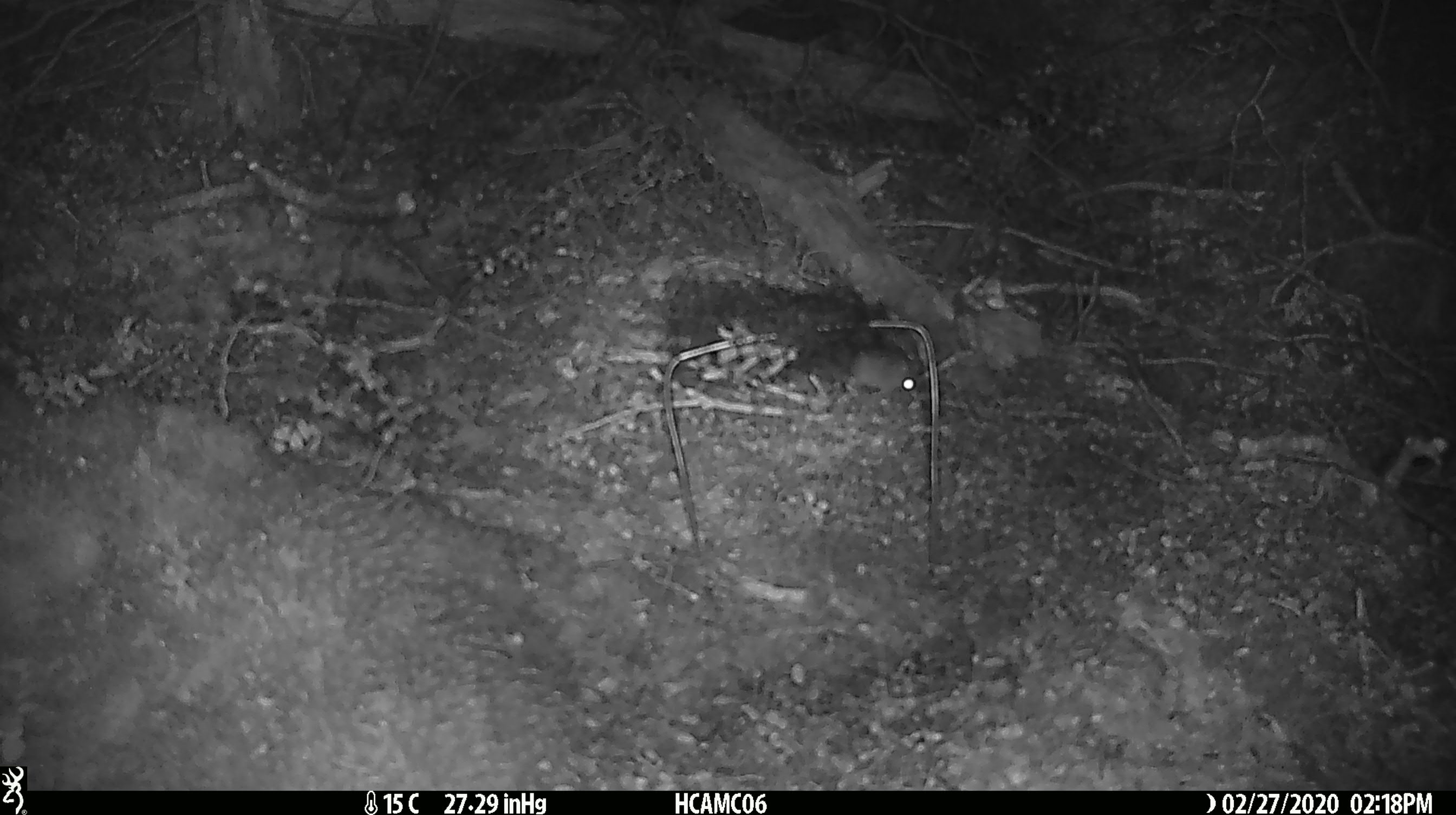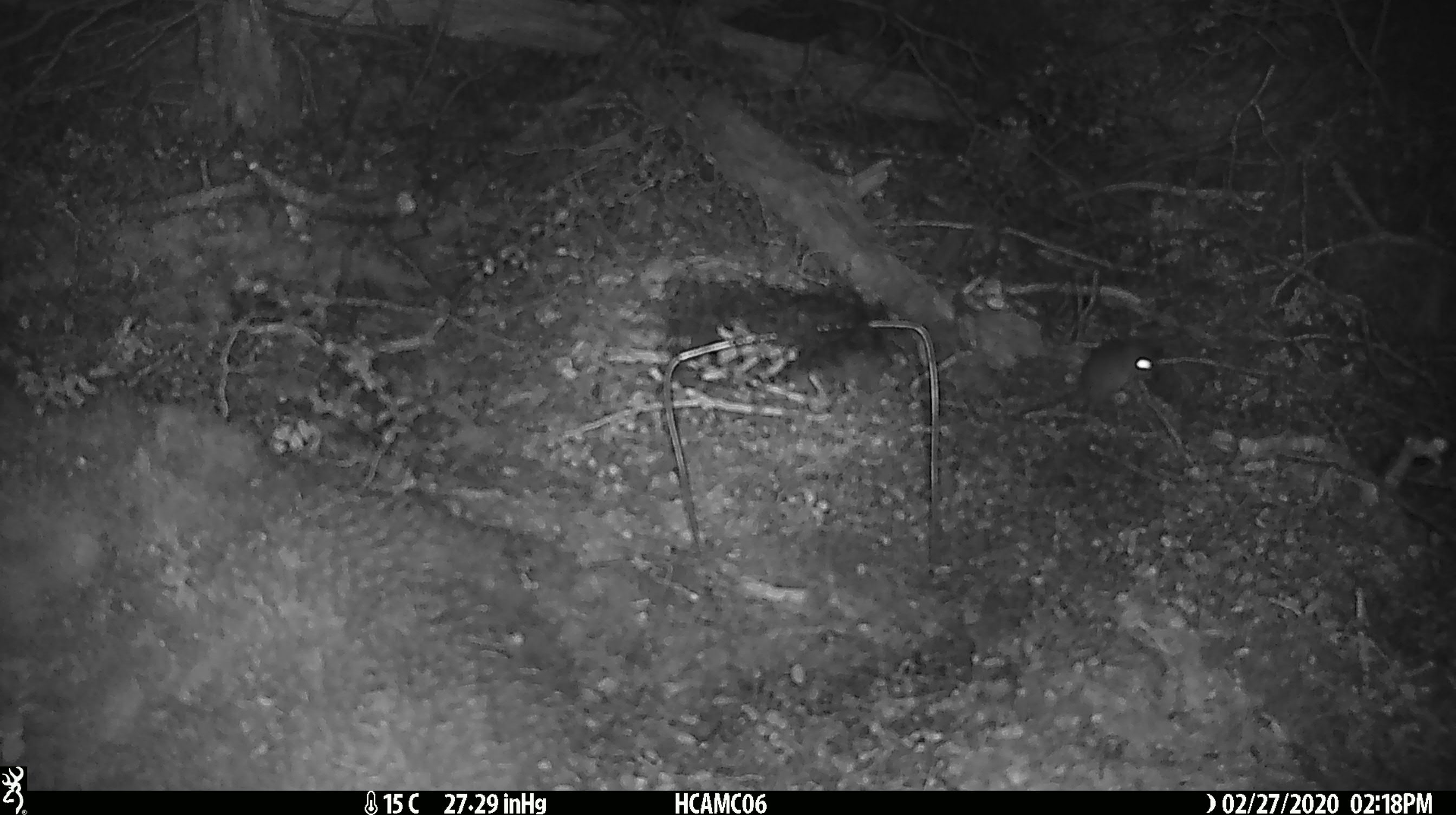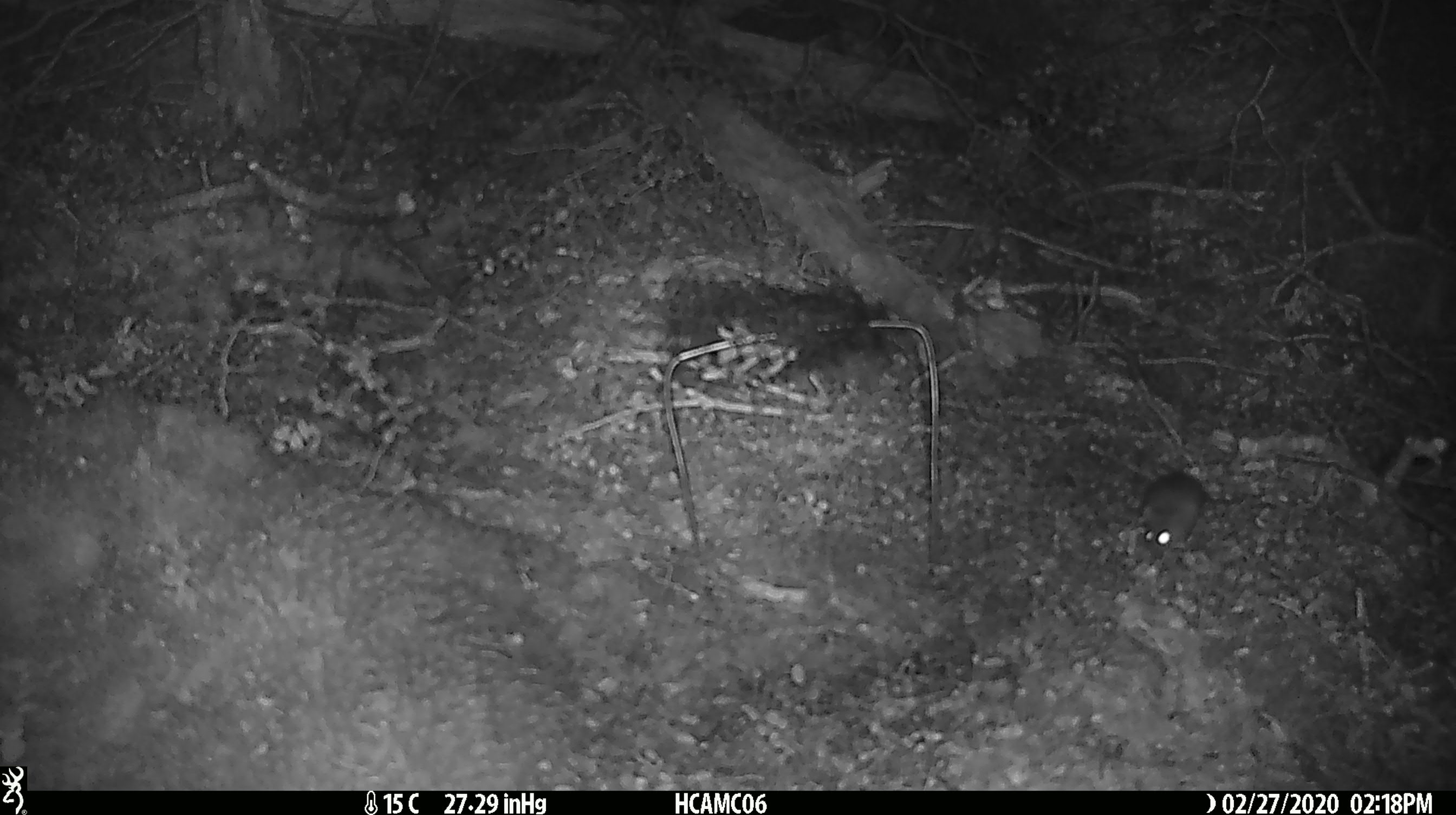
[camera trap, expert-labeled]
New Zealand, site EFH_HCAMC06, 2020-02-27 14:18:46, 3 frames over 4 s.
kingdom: Animalia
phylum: Chordata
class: Mammalia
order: Rodentia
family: Muridae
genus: Mus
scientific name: Mus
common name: mouse